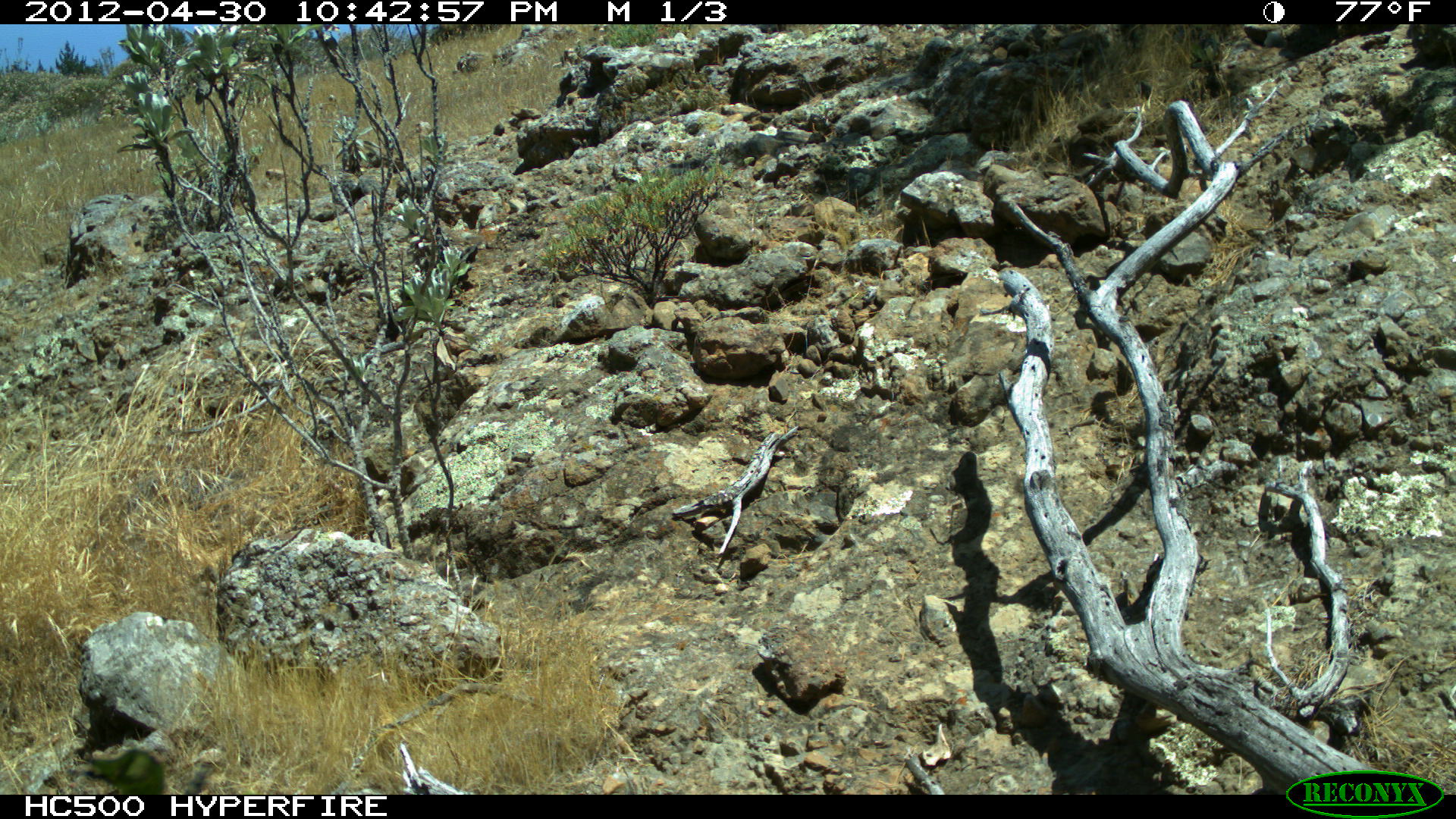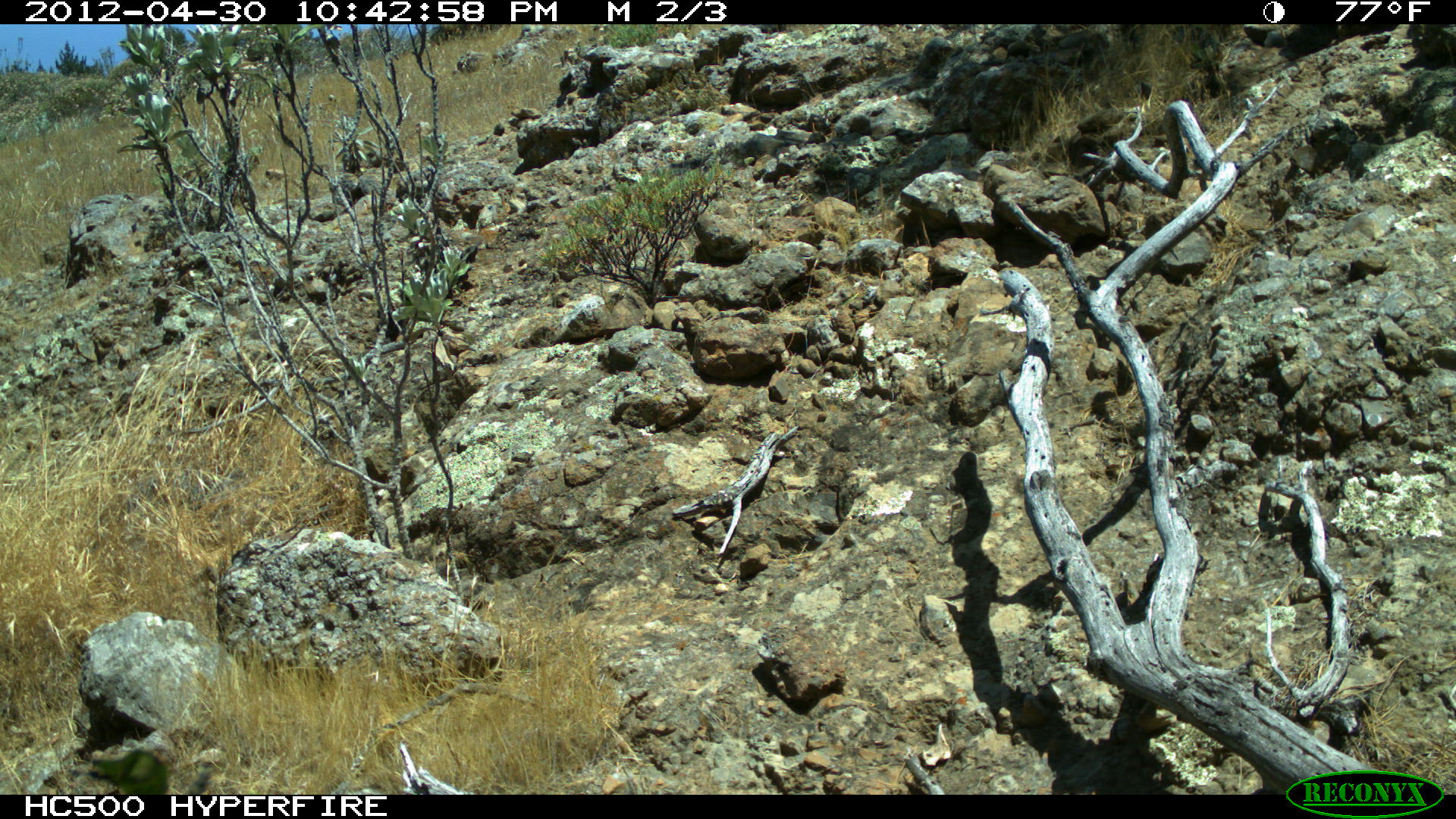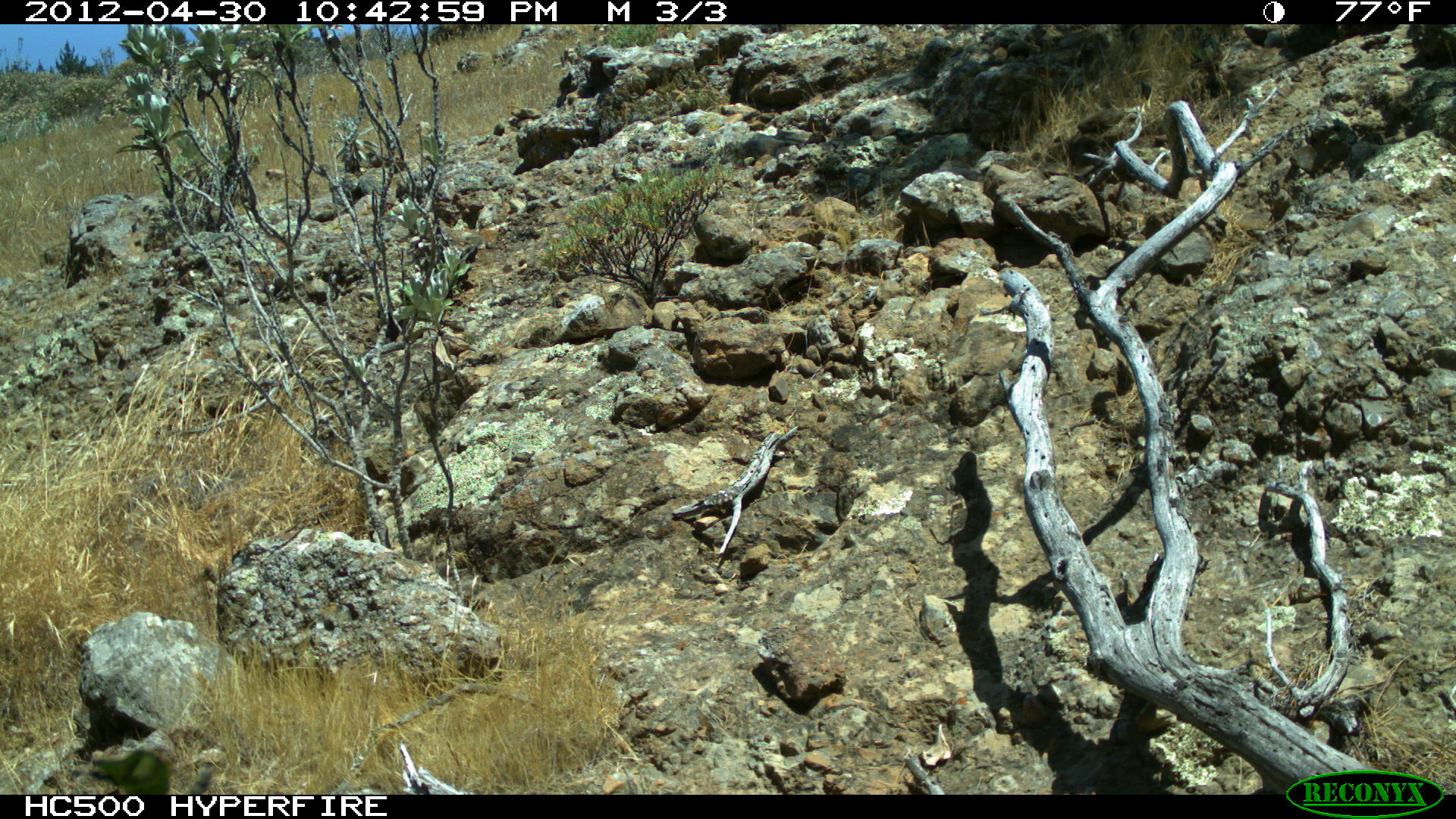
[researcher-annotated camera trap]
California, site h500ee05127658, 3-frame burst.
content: no animal present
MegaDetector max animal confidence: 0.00